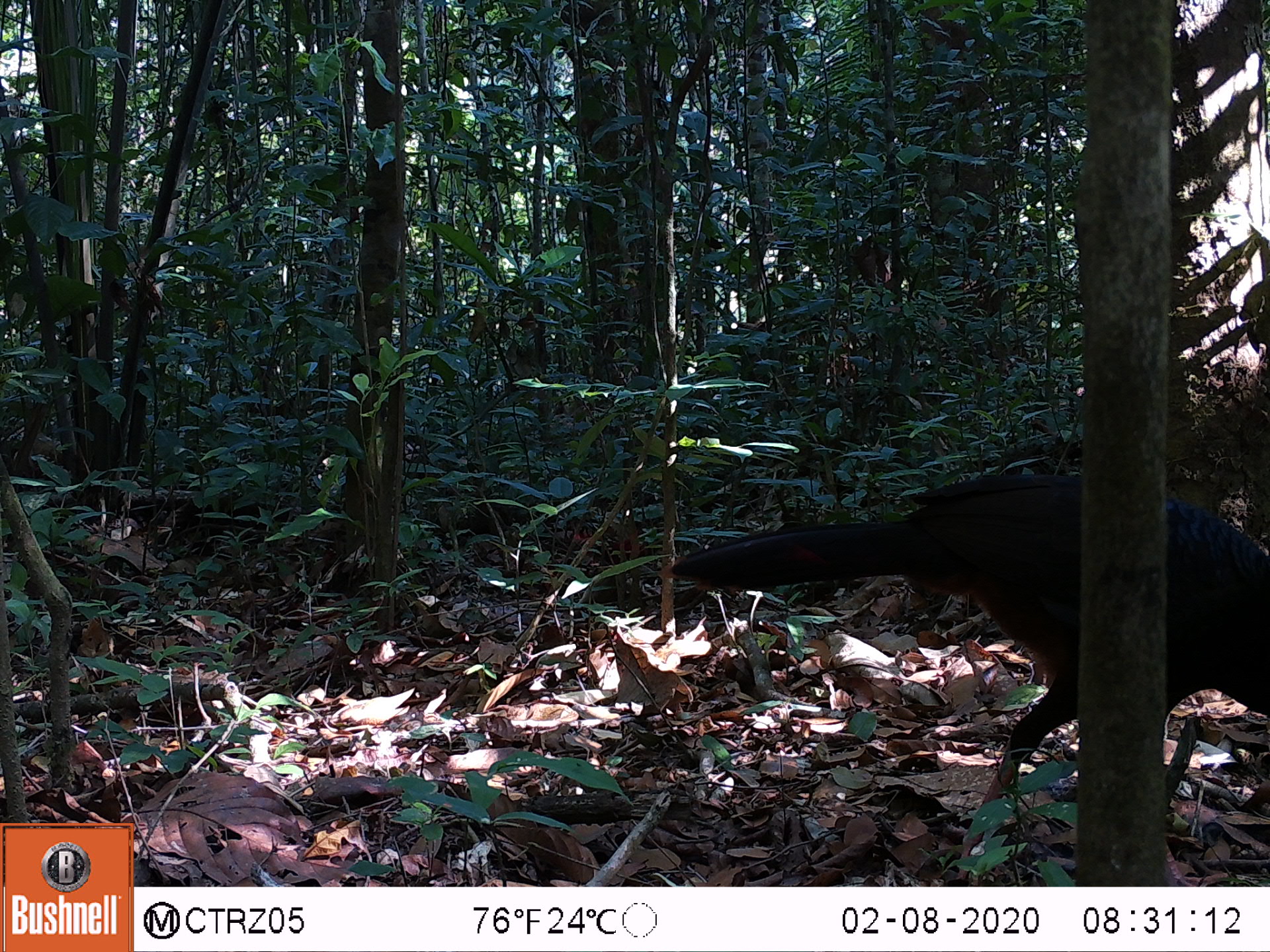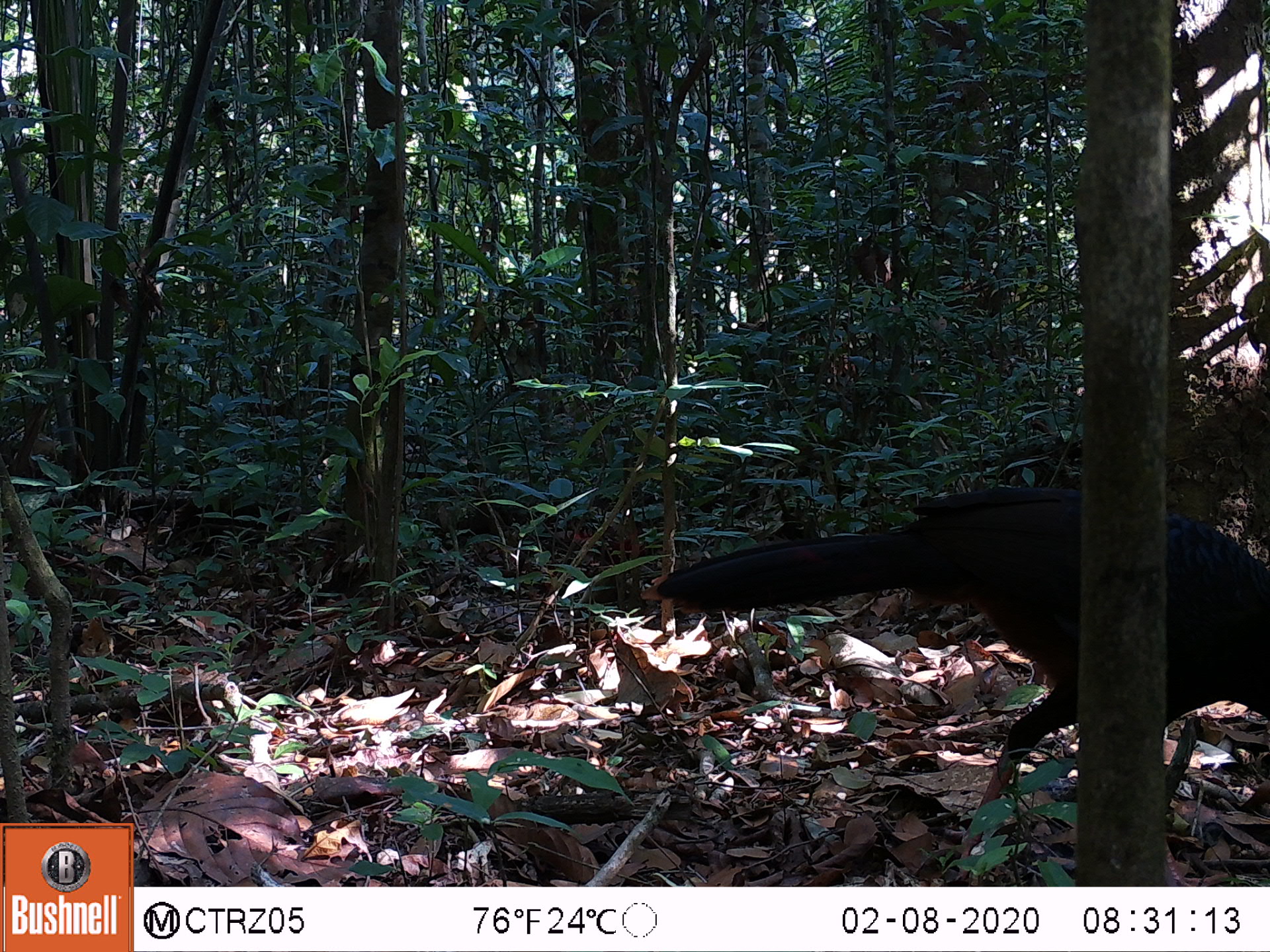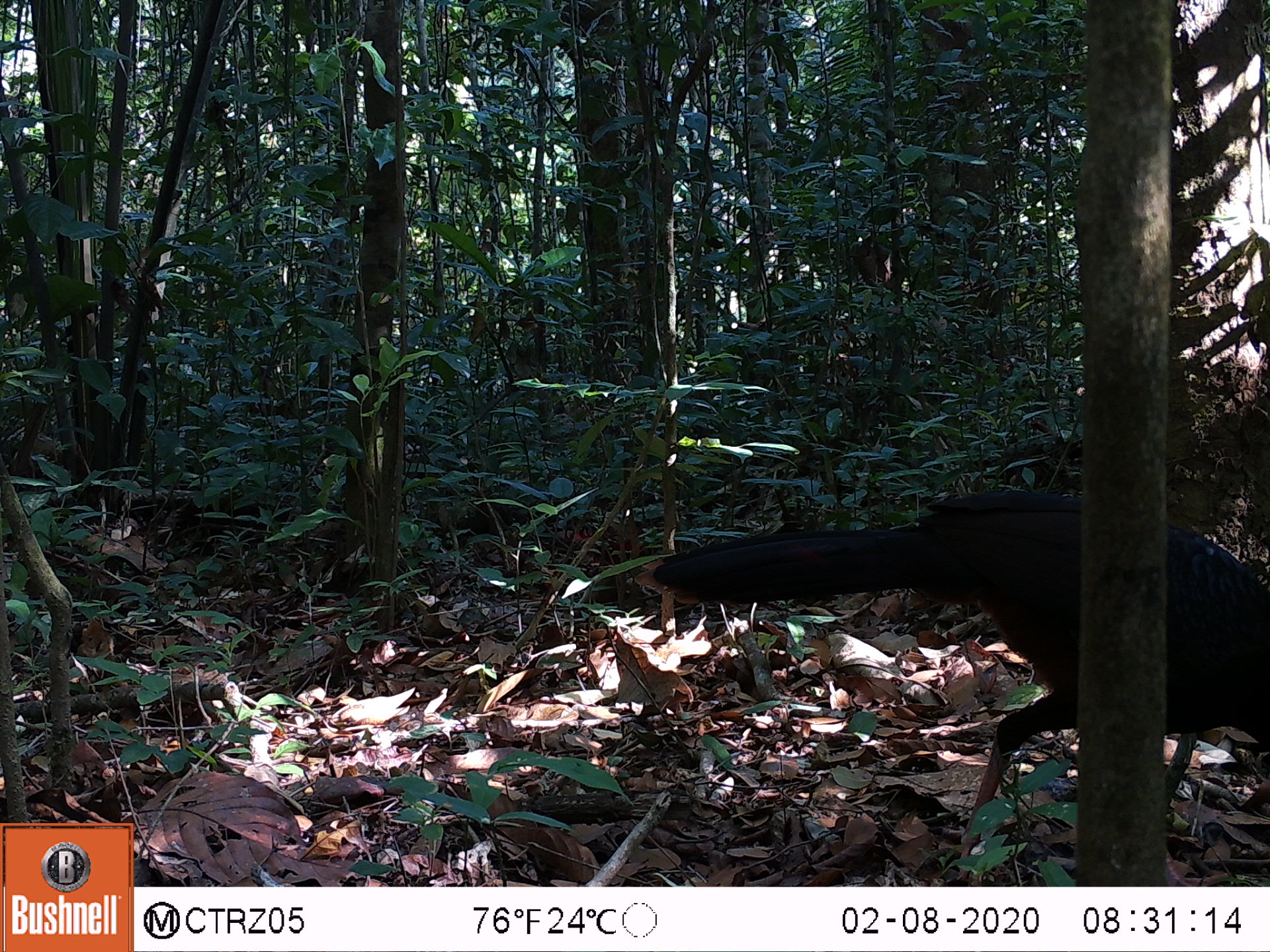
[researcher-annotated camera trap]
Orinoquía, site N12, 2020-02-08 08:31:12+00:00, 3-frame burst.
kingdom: Animalia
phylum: Chordata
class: Aves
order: Galliformes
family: Cracidae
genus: Mitu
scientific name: Mitu salvini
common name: salvin's currasow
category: salvins curassow